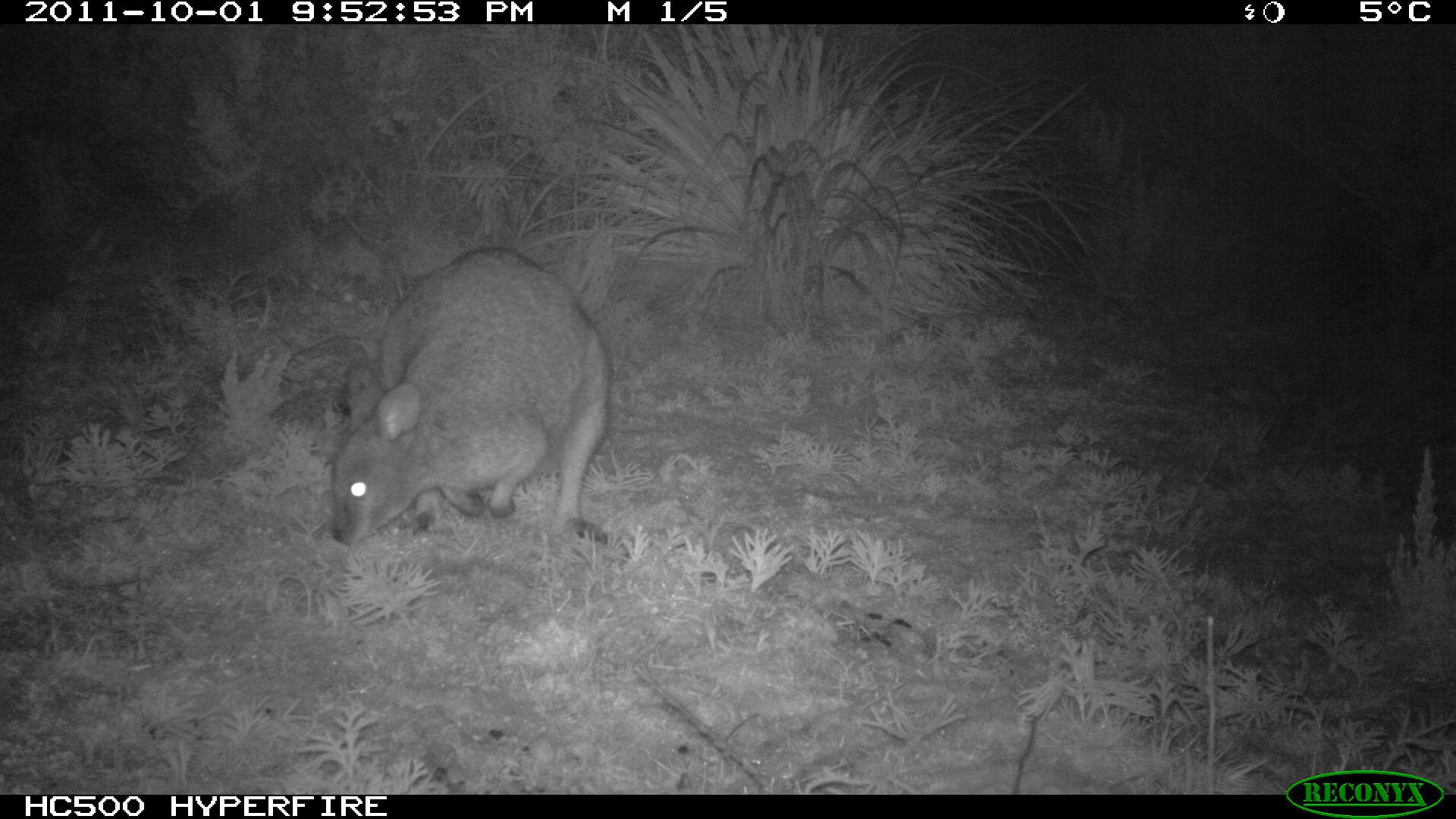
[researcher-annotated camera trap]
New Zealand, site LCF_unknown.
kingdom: Animalia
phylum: Chordata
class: Mammalia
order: Diprotodontia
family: Macropodidae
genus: Notamacropus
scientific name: Notamacropus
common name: wallaby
Wallaby (Notamacropus).